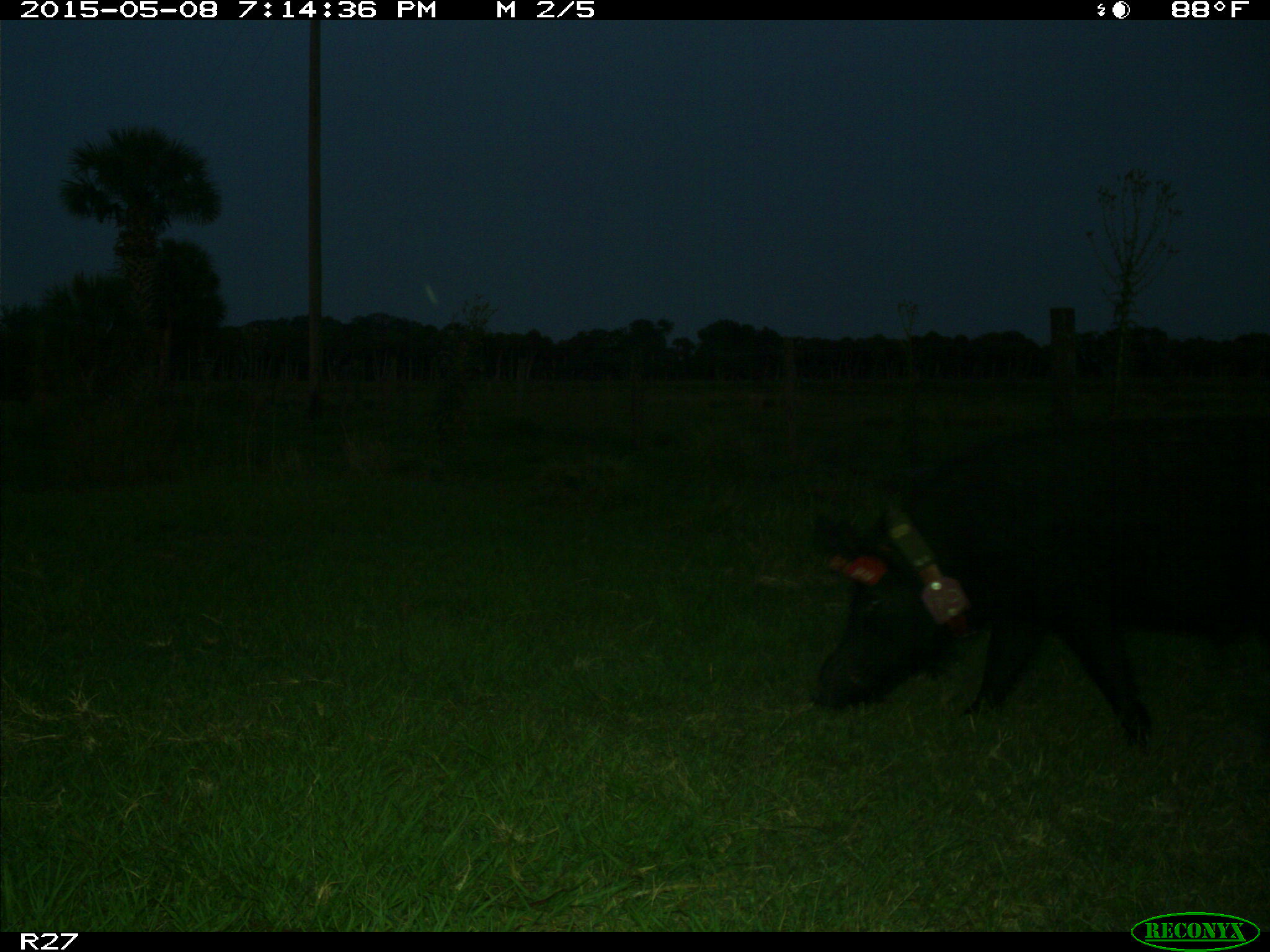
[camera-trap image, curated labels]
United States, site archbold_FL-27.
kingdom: Animalia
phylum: Chordata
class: Mammalia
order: Artiodactyla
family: Suidae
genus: Sus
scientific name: Sus scrofa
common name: wild boar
Sus scrofa (wild boar).